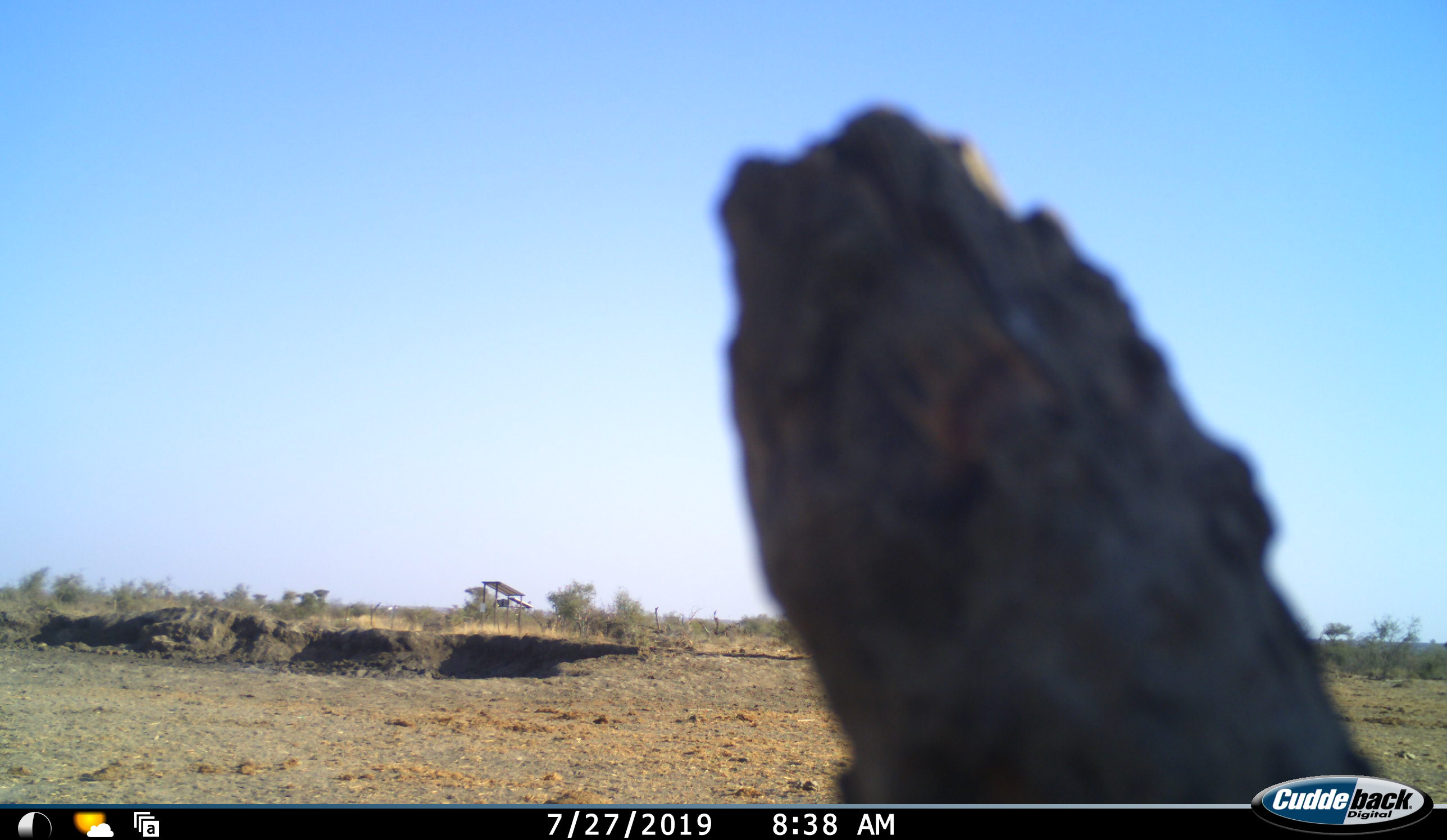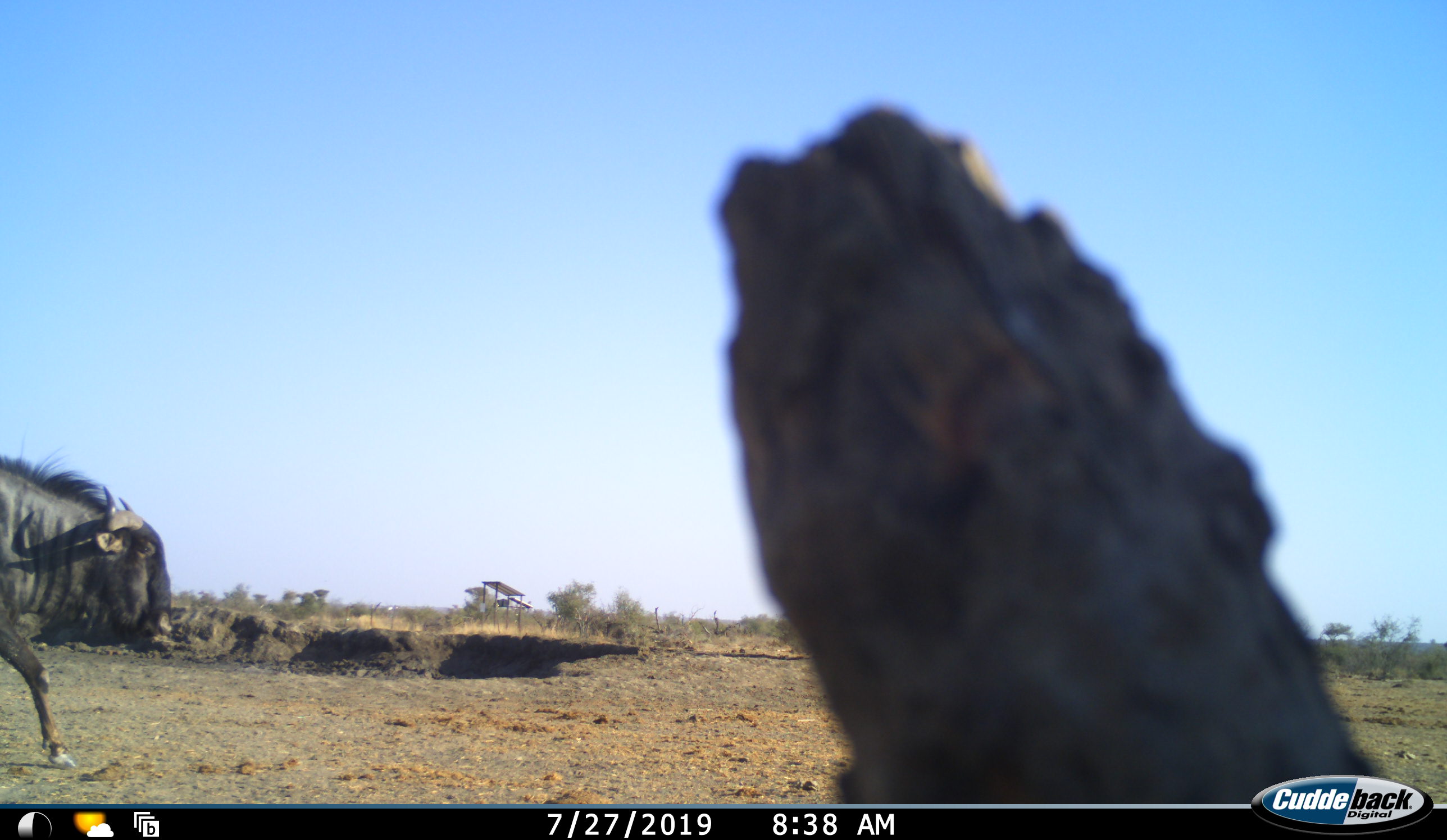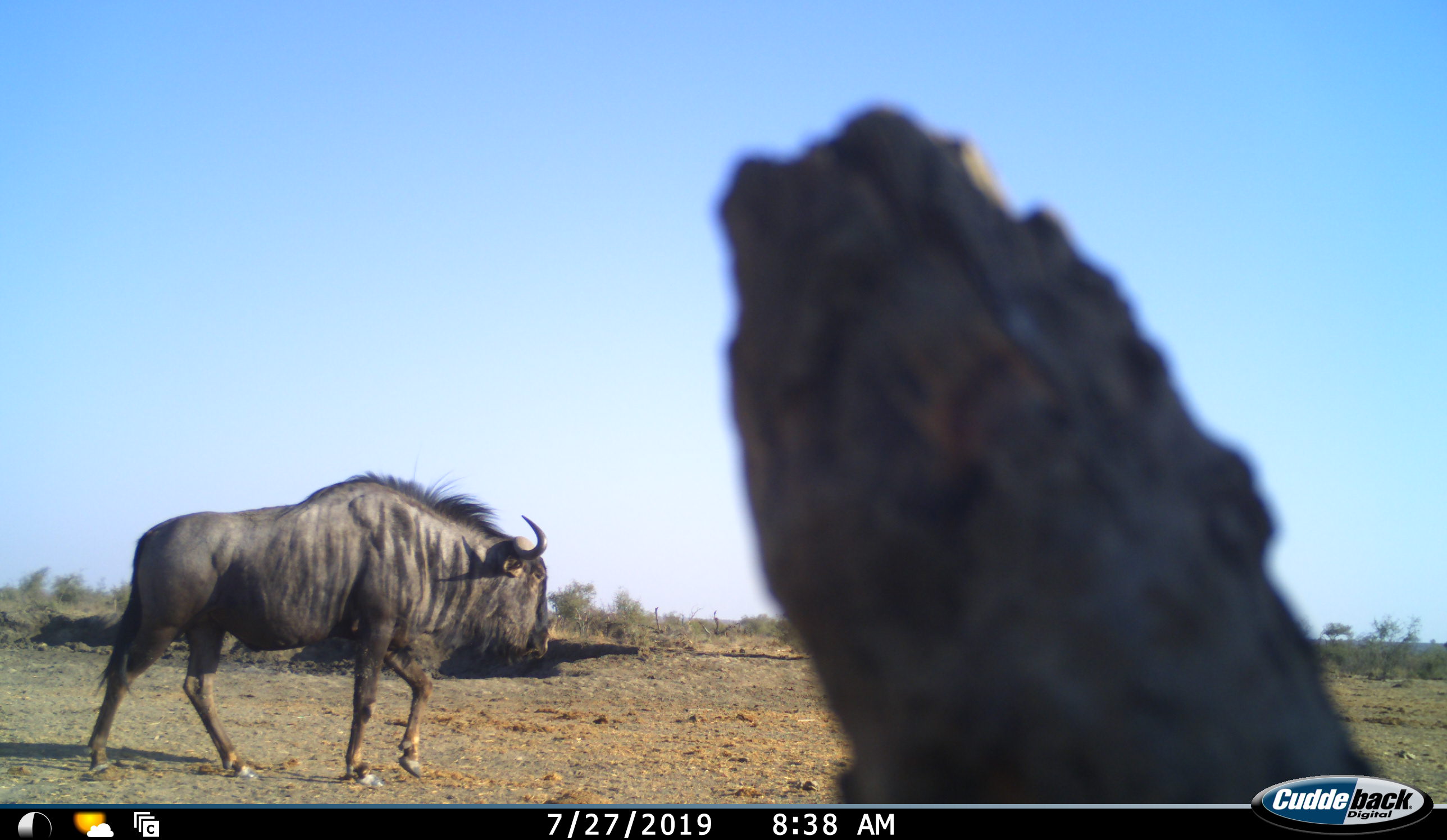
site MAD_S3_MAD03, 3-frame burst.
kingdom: Animalia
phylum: Chordata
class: Mammalia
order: Artiodactyla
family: Bovidae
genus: Connochaetes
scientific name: Connochaetes taurinus taurinus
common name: blue wildebeest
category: wildebeestblue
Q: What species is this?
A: Wildebeestblue (blue wildebeest) (Connochaetes taurinus taurinus).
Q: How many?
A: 1.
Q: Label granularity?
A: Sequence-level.